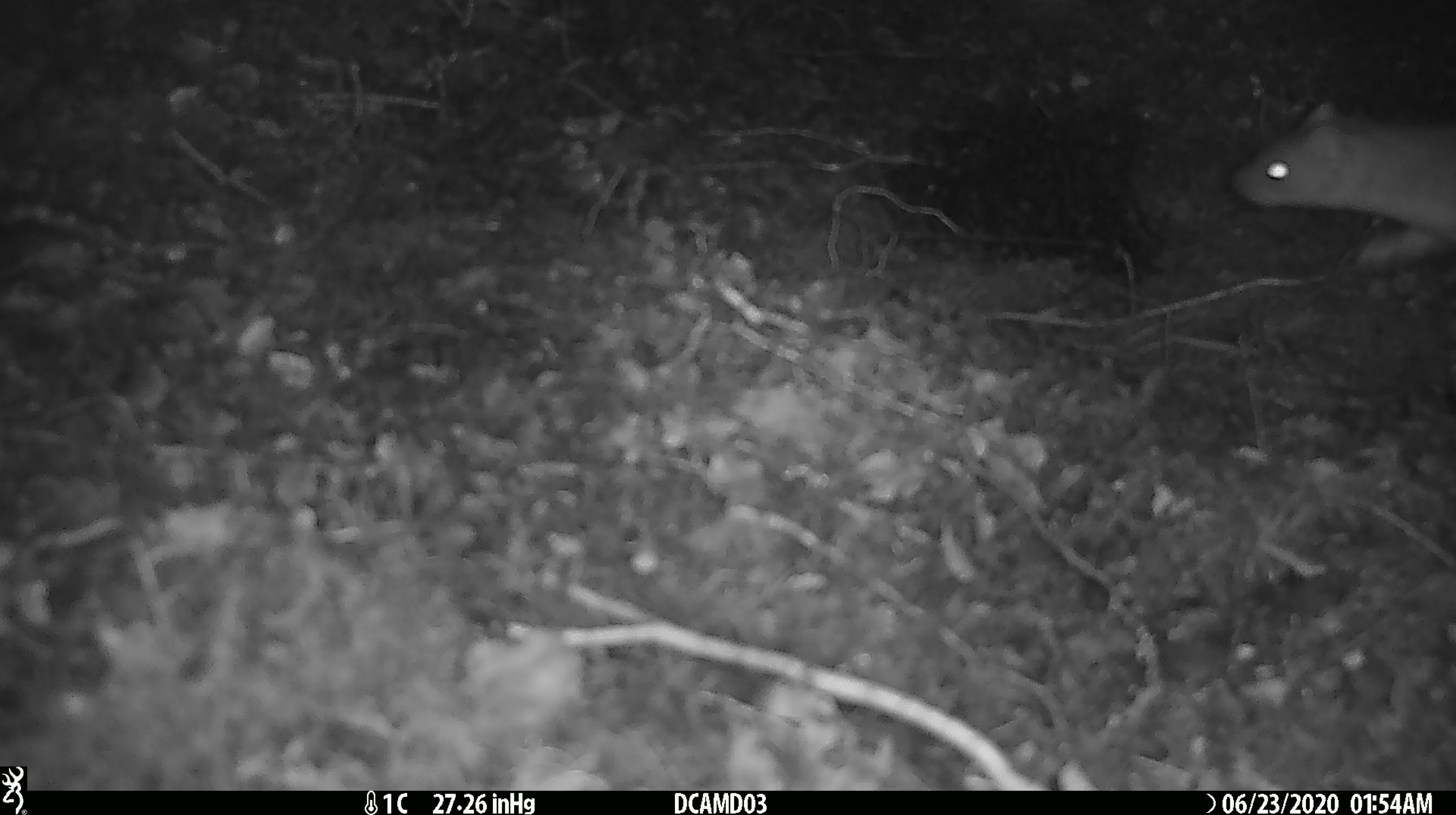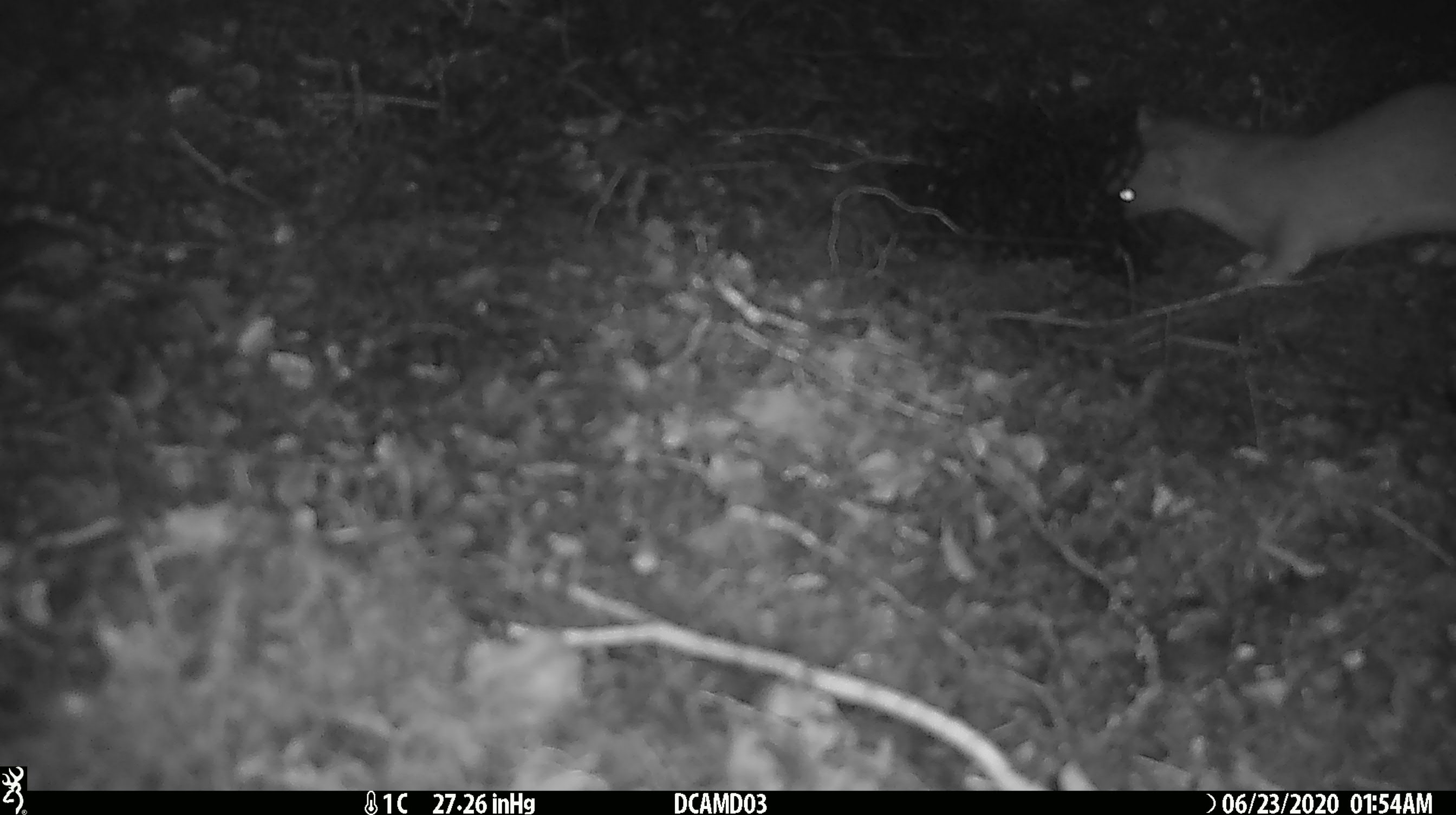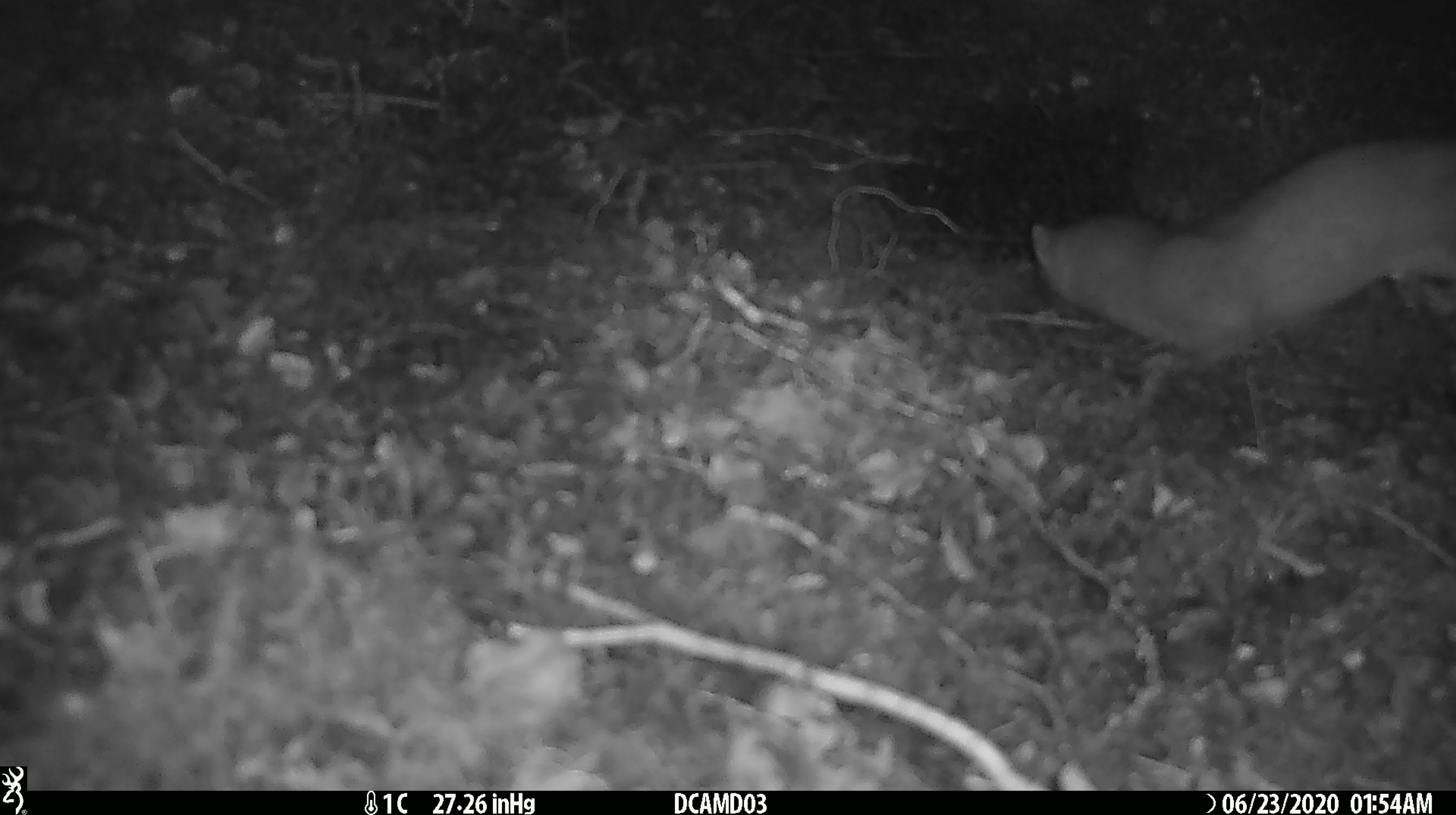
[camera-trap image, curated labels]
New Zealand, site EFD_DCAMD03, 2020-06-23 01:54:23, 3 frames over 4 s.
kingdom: Animalia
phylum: Chordata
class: Mammalia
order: Carnivora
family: Mustelidae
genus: Mustela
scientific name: Mustela erminea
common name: stoat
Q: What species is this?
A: Stoat (Mustela erminea).